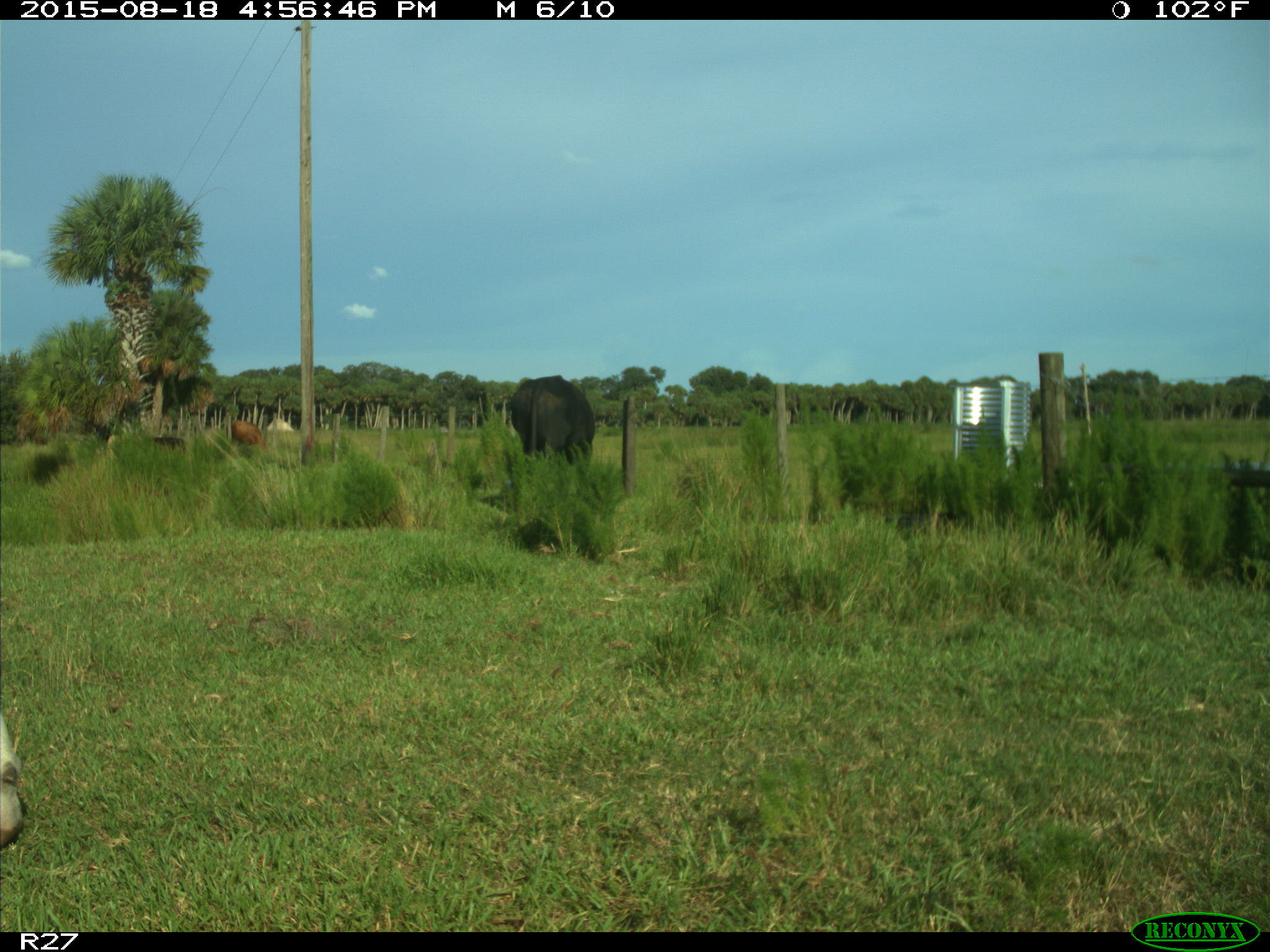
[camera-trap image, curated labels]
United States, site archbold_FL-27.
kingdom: Animalia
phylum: Chordata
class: Mammalia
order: Artiodactyla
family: Bovidae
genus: Bos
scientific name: Bos taurus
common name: domestic cow